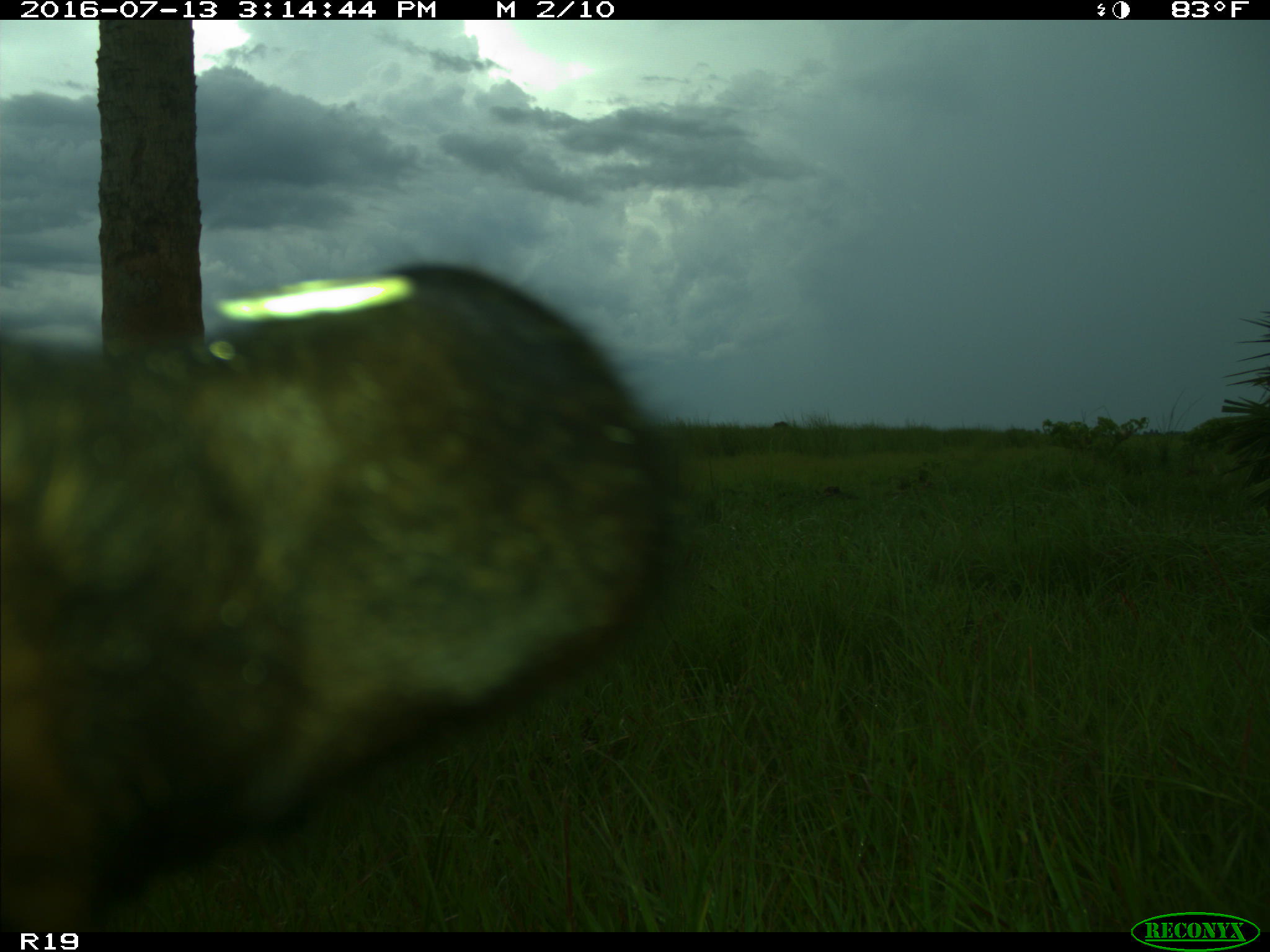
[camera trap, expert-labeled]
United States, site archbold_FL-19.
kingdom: Animalia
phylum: Chordata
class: Mammalia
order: Artiodactyla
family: Bovidae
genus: Bos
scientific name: Bos taurus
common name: domestic cow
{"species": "Bos taurus (domestic cow)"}